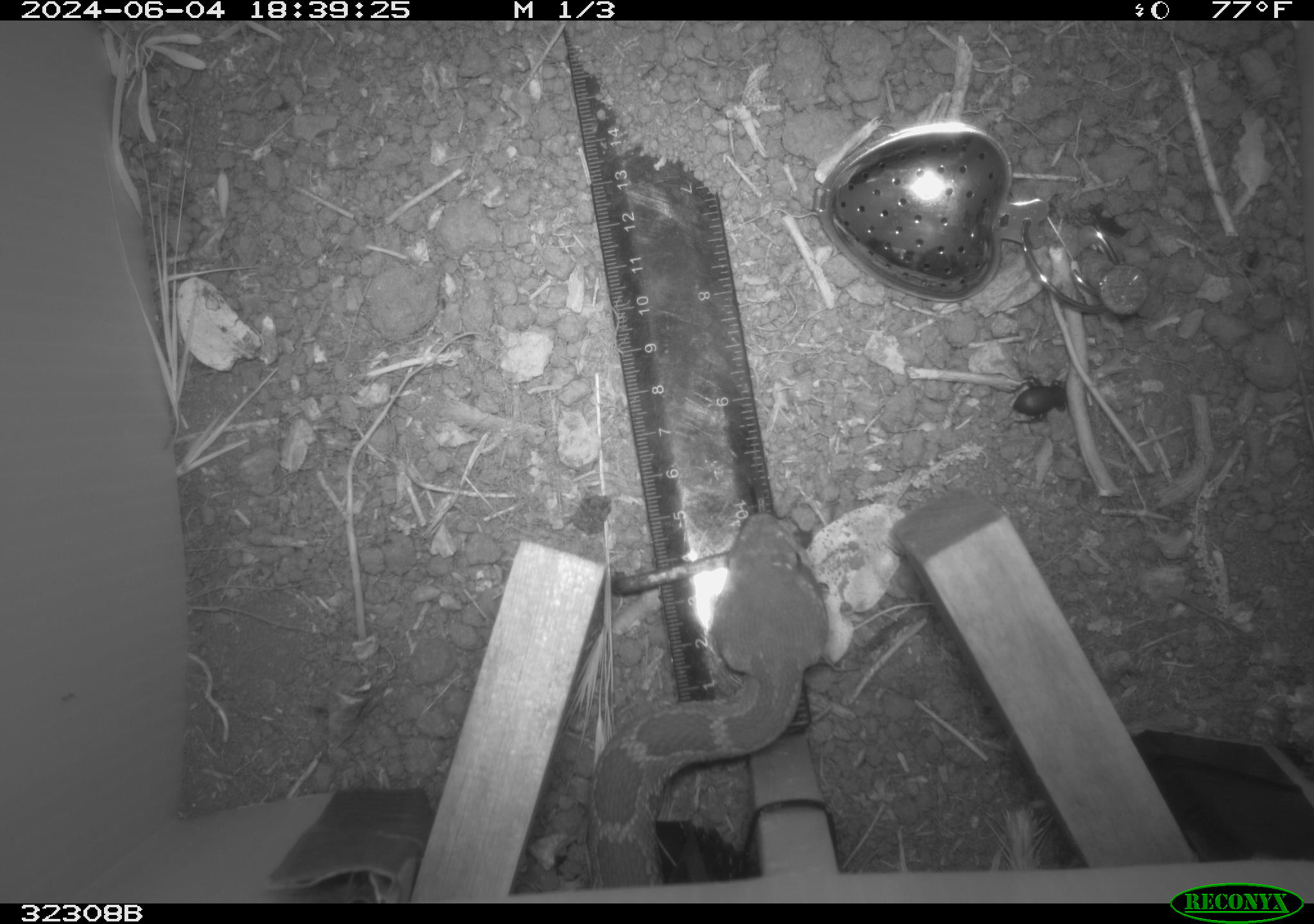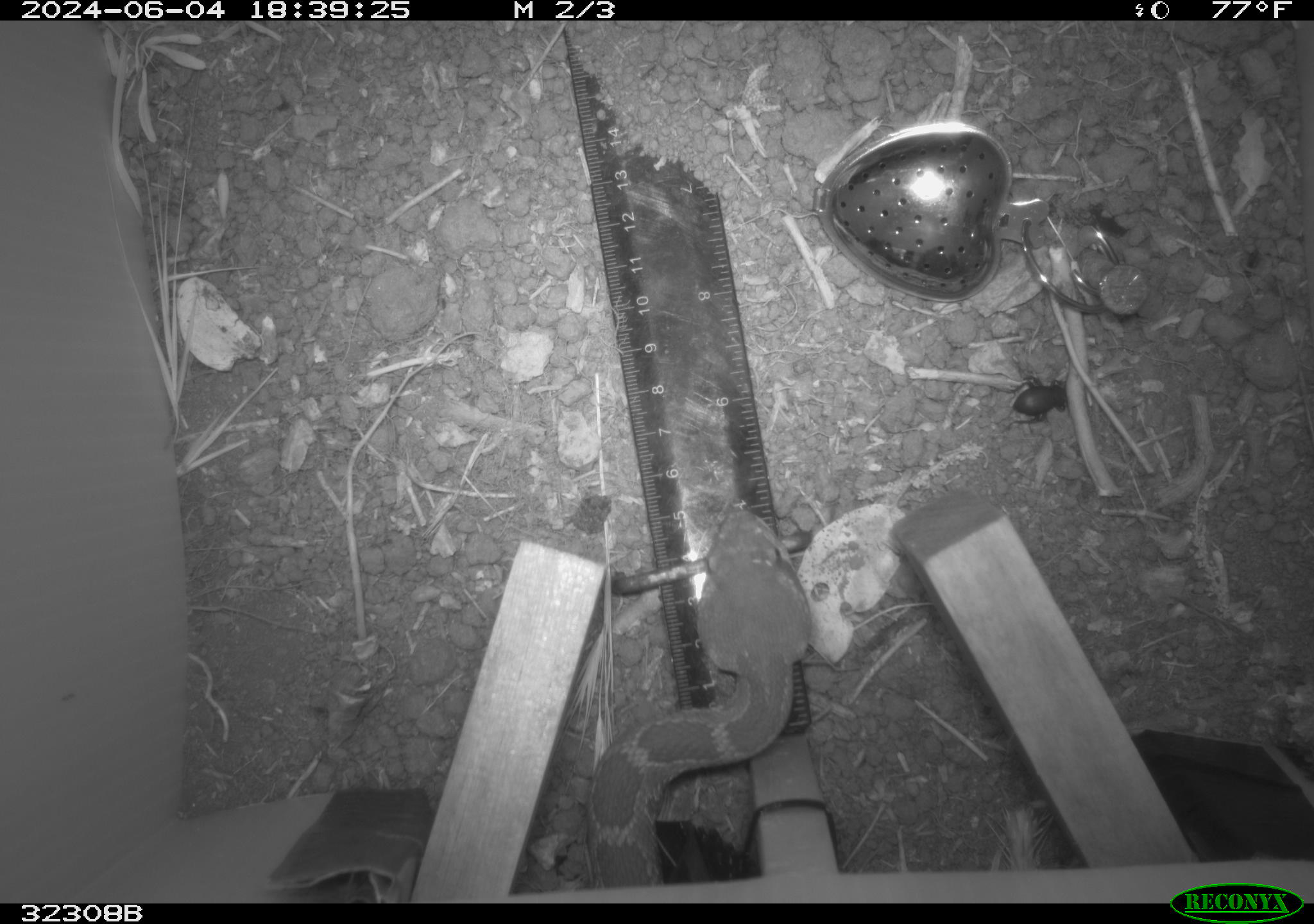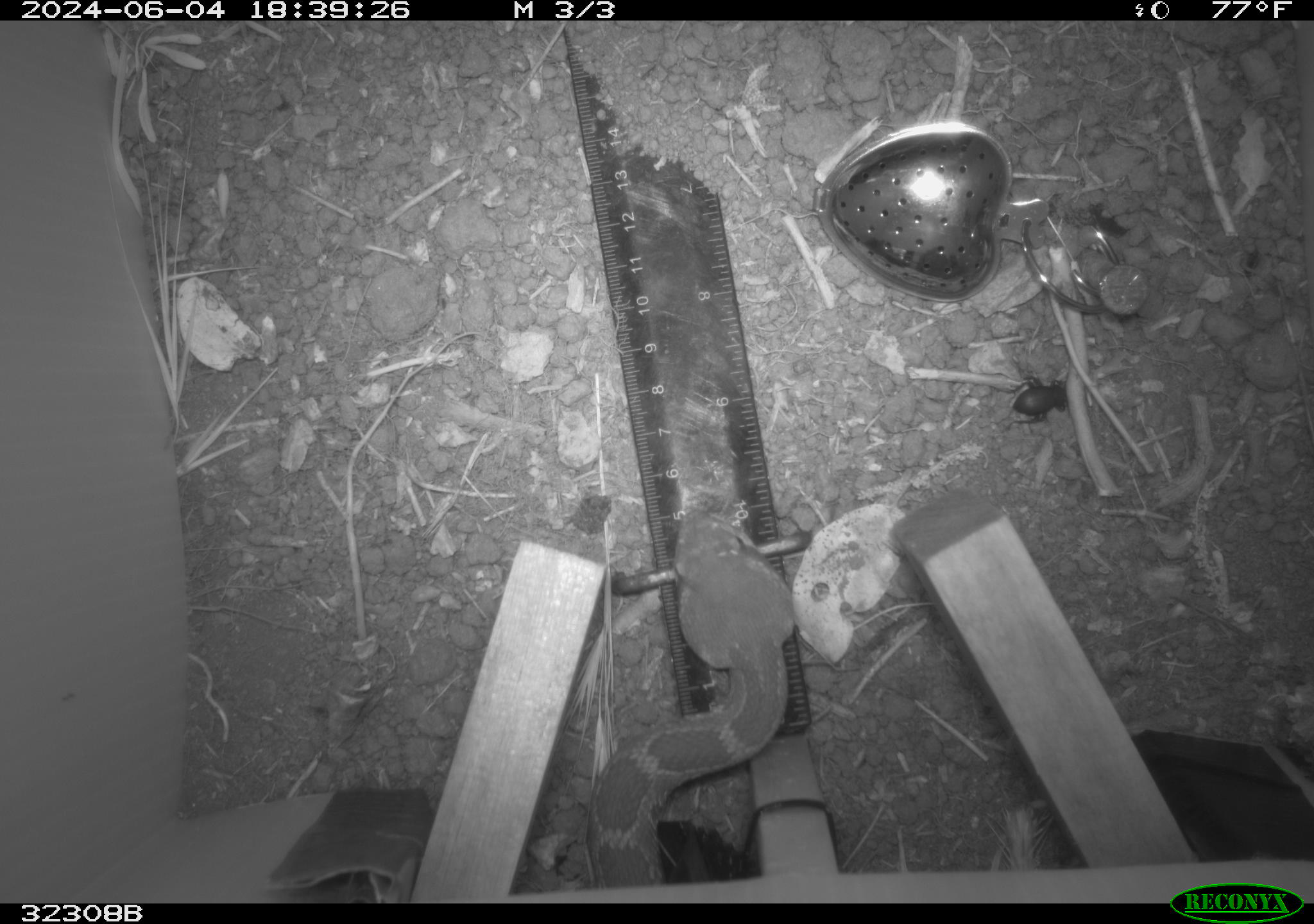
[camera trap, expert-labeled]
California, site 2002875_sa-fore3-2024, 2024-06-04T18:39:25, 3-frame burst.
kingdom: Animalia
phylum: Chordata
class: Reptilia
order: Squamata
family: Viperidae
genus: Crotalus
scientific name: Crotalus oreganus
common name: western rattlesnake